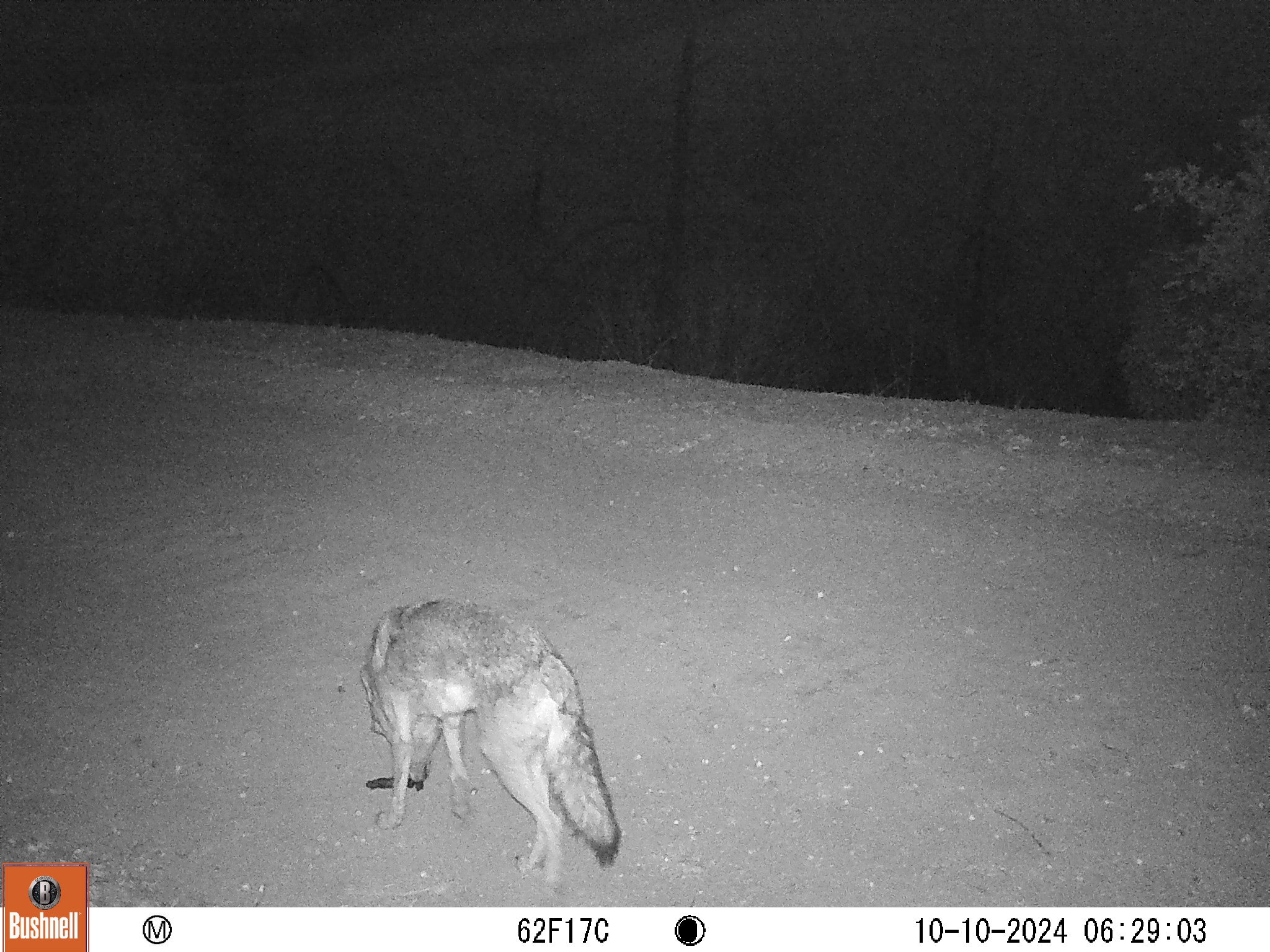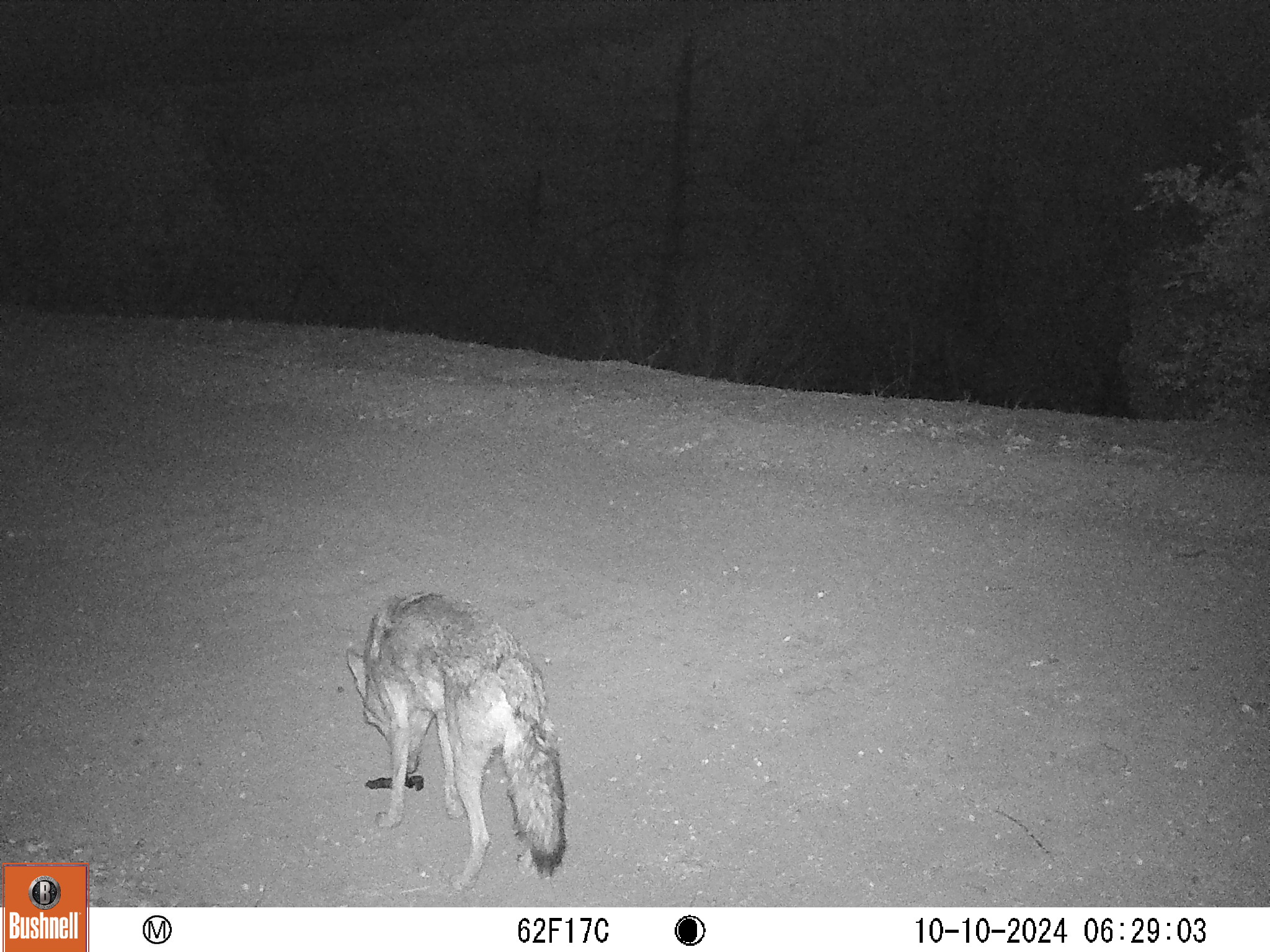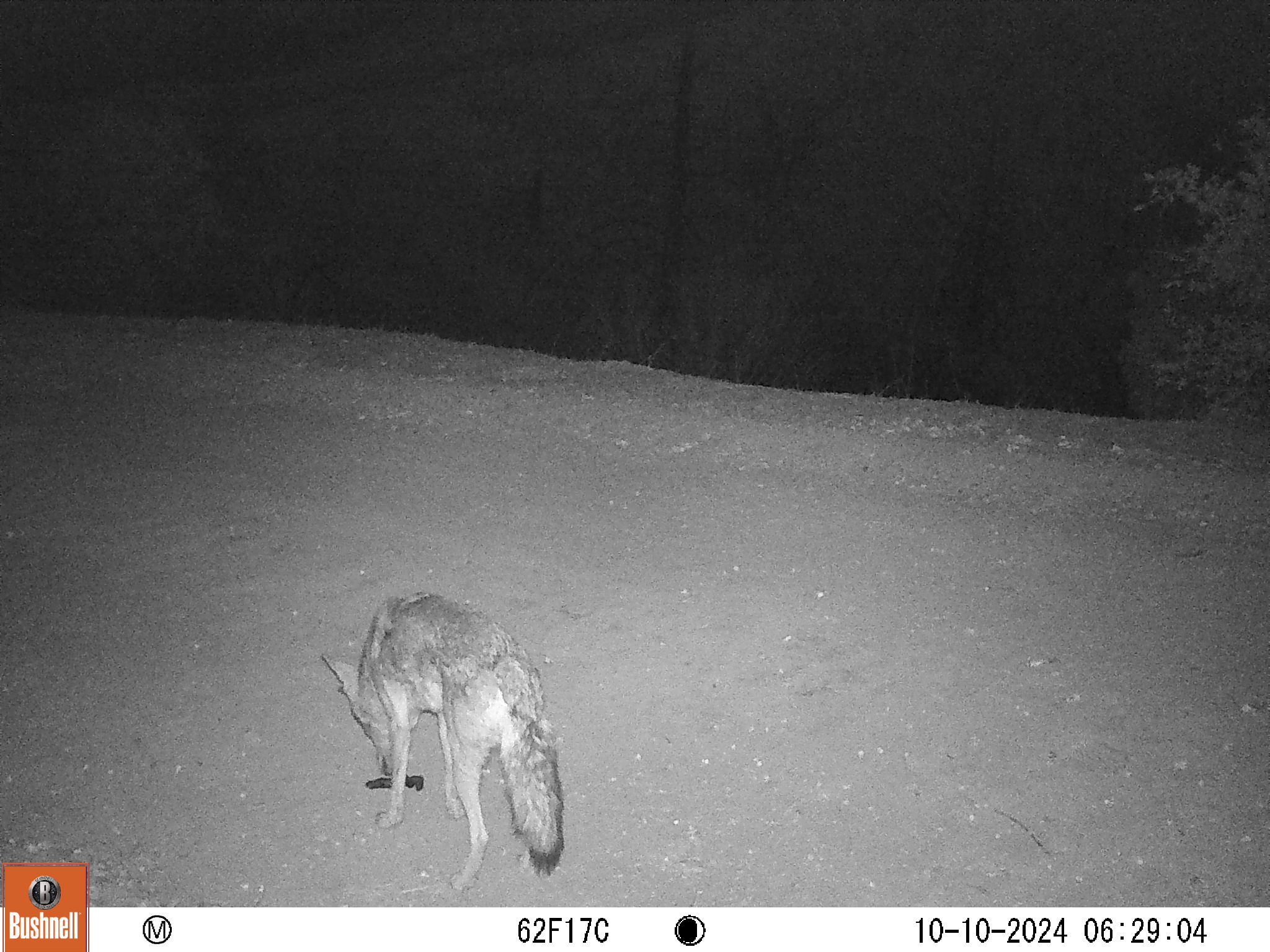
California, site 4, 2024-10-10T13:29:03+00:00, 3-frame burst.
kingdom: Animalia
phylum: Chordata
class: Mammalia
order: Carnivora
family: Canidae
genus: Canis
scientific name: Canis latrans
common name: coyote